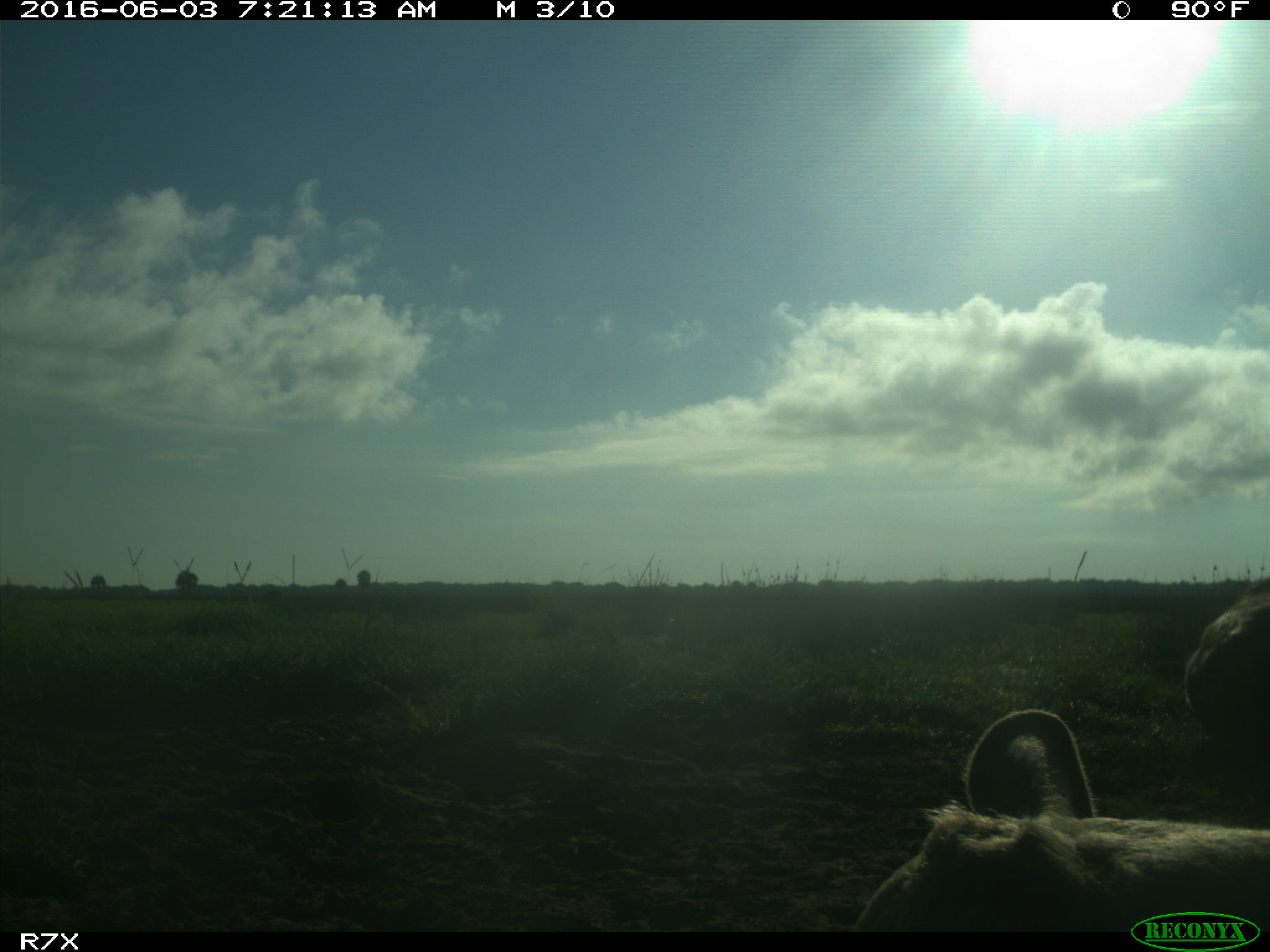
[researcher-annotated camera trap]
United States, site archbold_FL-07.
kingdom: Animalia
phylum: Chordata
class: Mammalia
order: Artiodactyla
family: Bovidae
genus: Bos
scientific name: Bos taurus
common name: domestic cow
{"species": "Bos taurus (domestic cow)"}